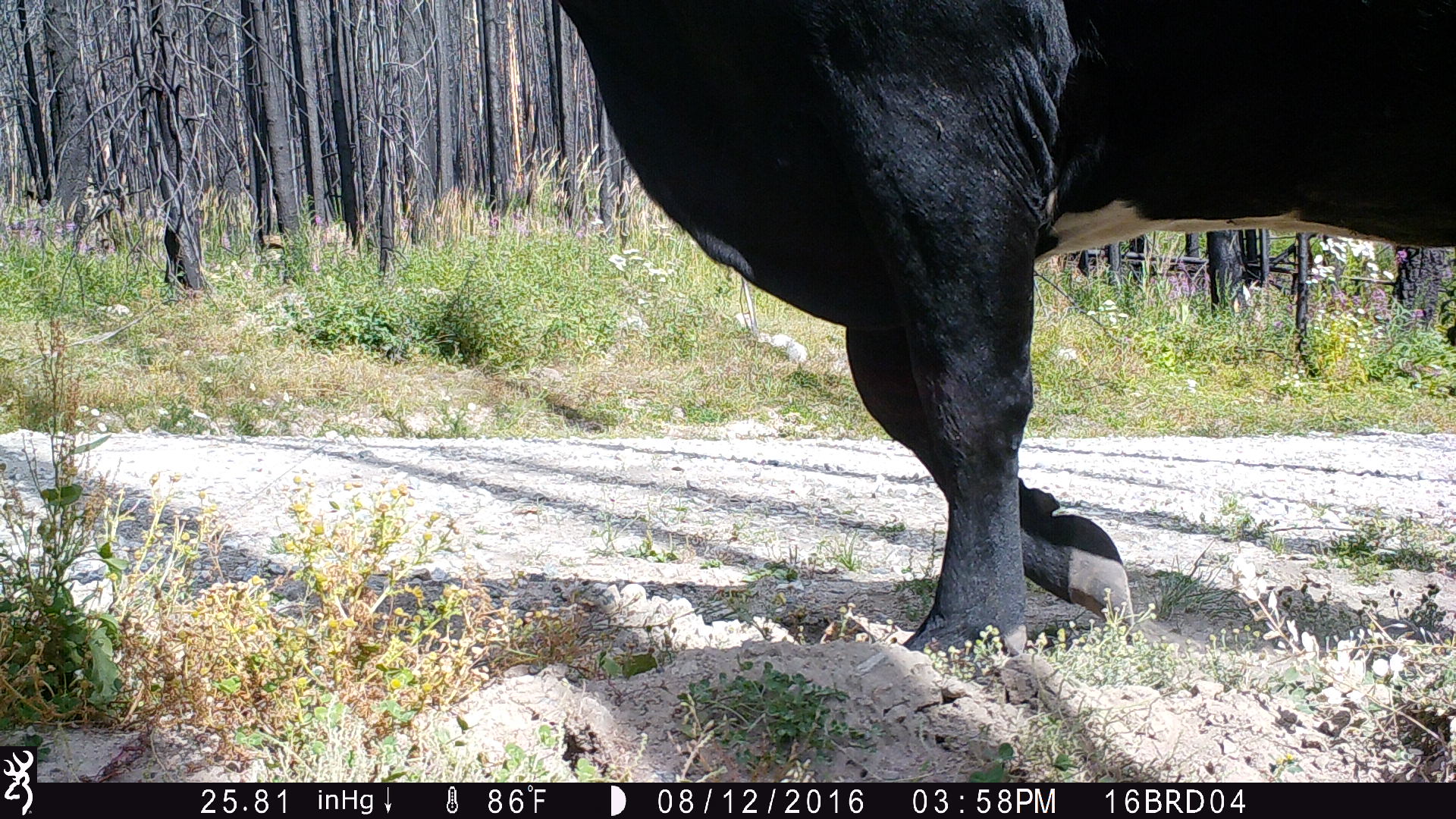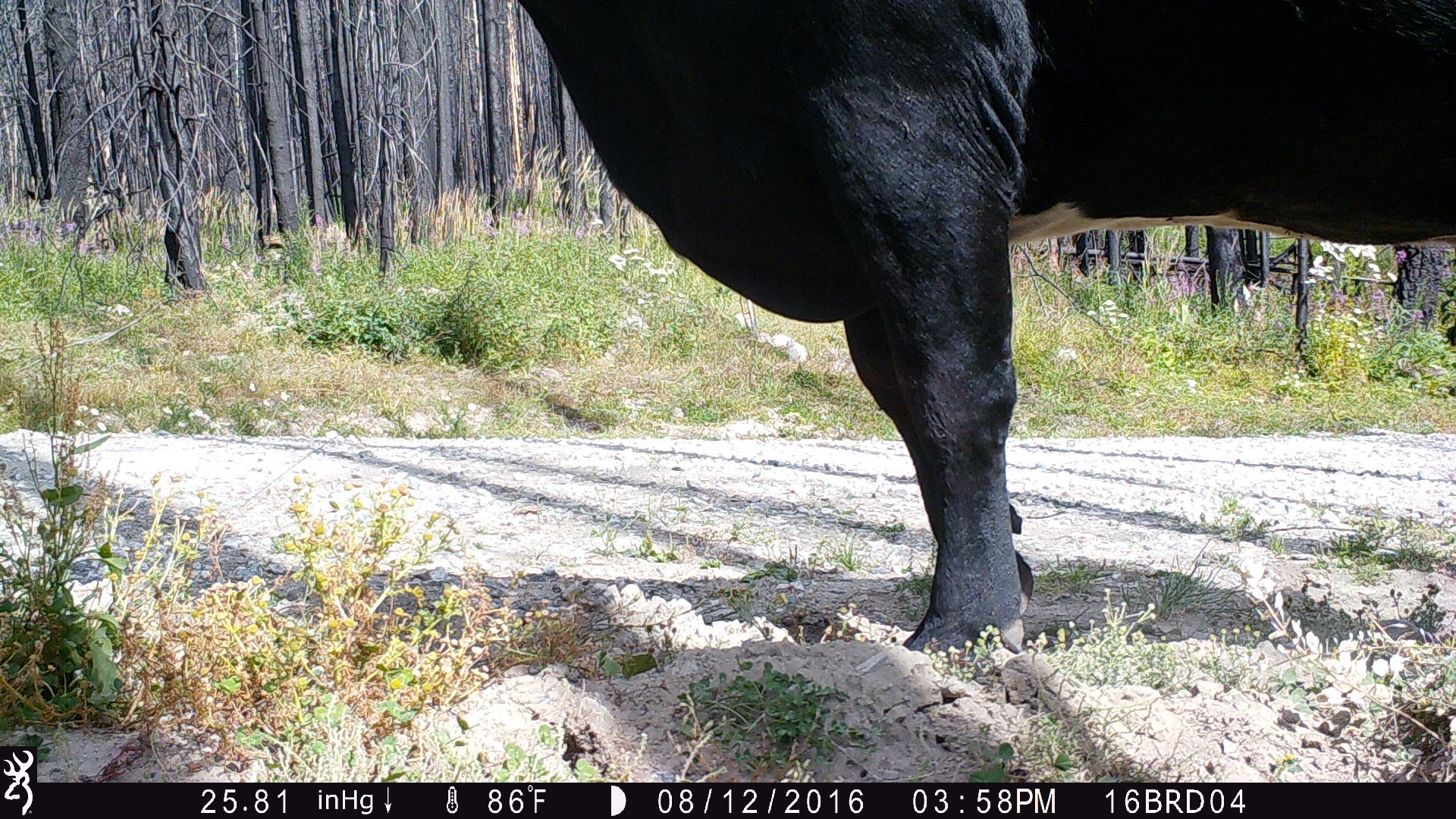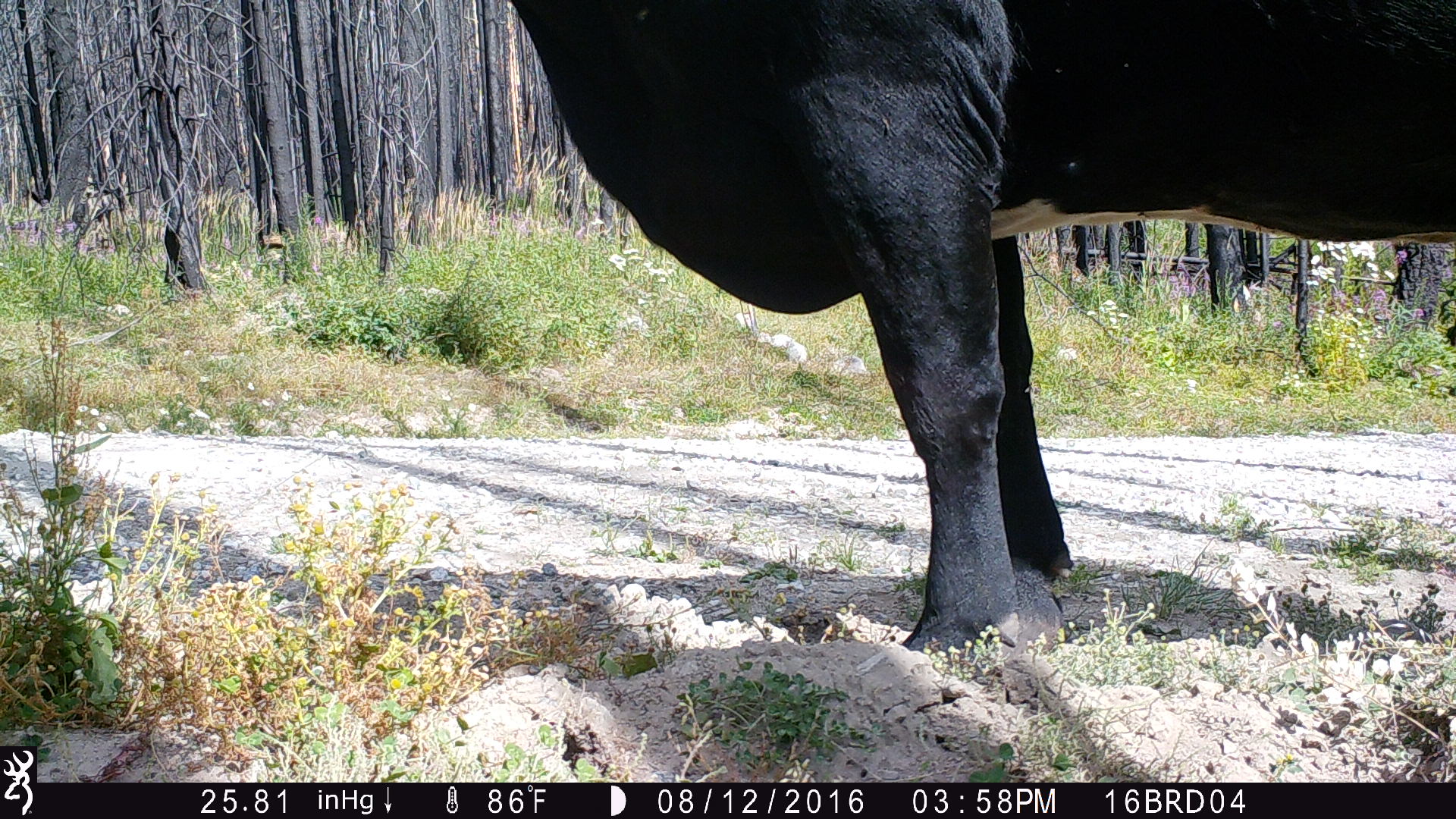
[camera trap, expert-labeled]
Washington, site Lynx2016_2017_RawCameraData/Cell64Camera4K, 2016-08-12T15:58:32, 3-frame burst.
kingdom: Animalia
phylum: Chordata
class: Mammalia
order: Artiodactyla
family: Bovidae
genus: Bos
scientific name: Bos taurus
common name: domestic cattle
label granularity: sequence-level